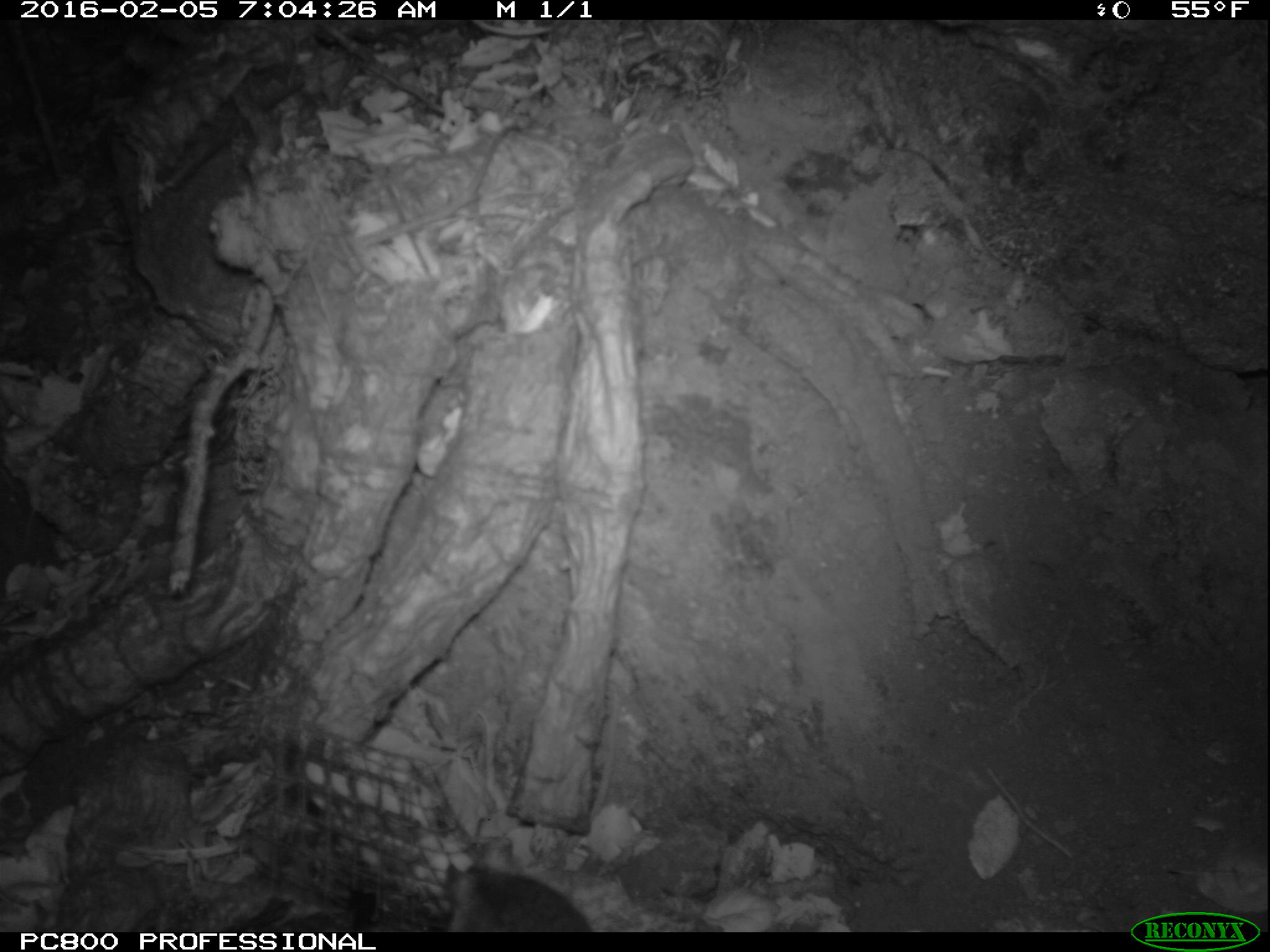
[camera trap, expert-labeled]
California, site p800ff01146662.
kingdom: Animalia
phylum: Chordata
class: Mammalia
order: Rodentia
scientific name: Rodentia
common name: rodent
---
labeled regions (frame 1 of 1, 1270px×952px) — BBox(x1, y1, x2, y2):
rodent: BBox(441, 862, 593, 932)